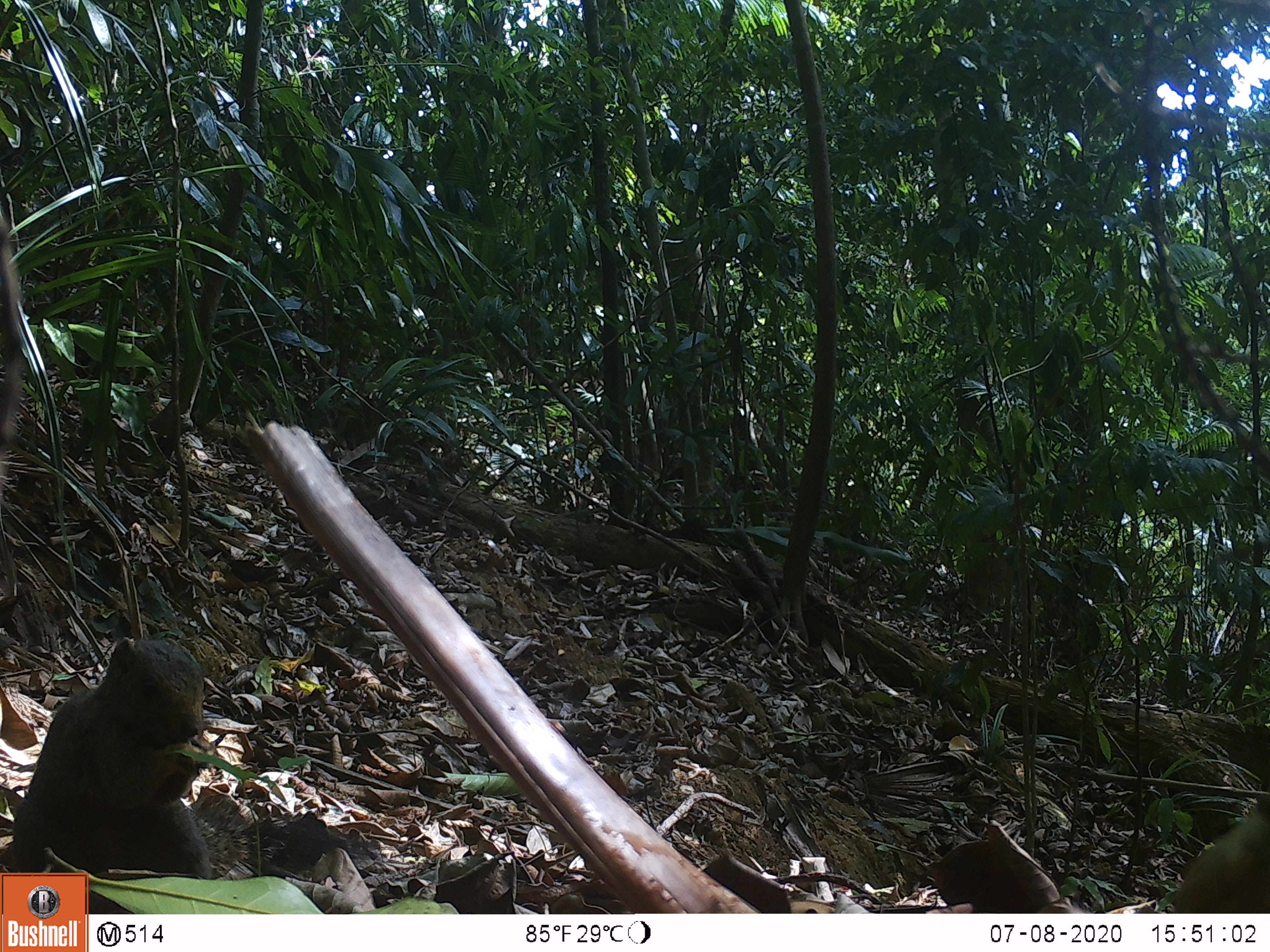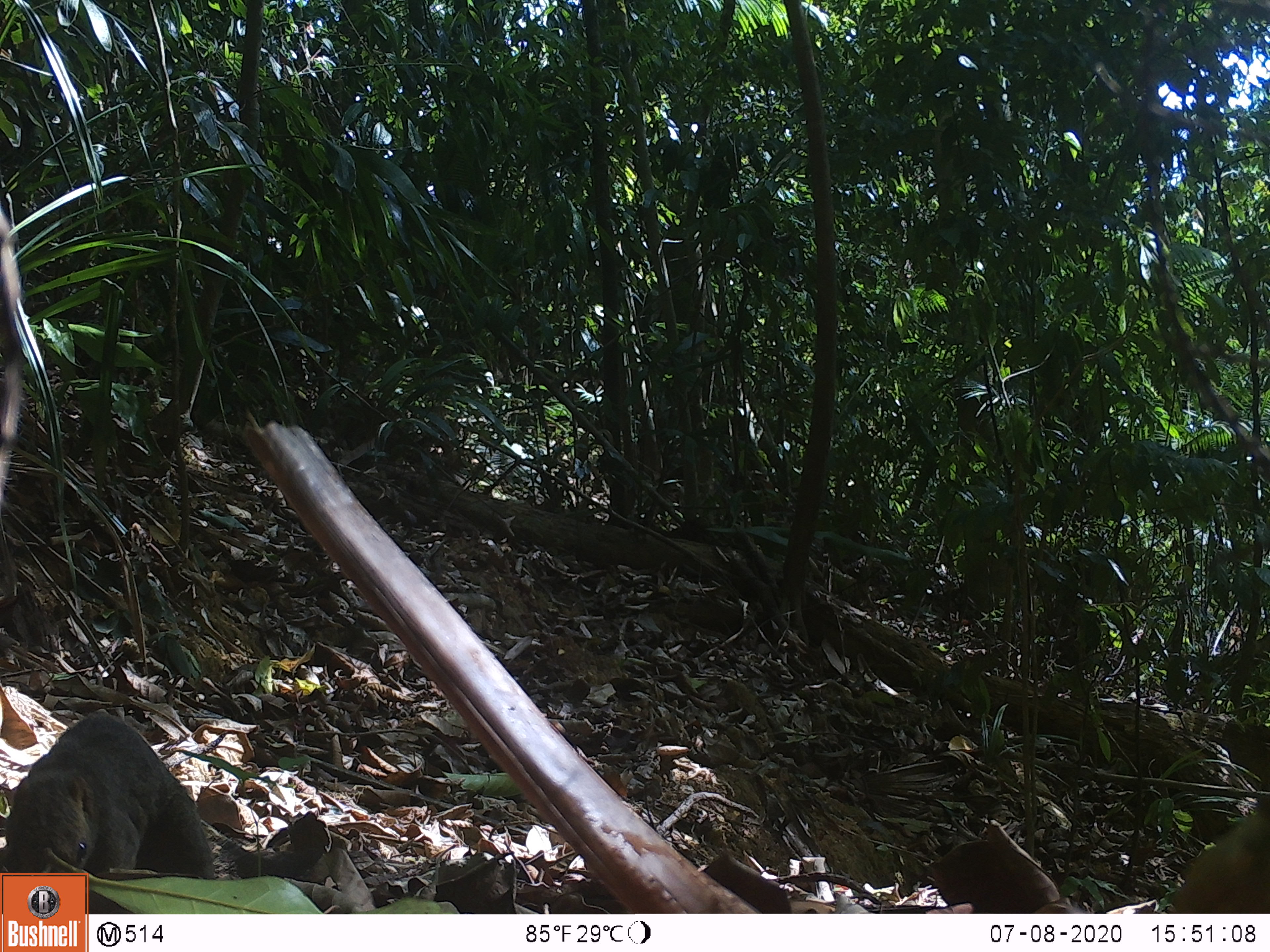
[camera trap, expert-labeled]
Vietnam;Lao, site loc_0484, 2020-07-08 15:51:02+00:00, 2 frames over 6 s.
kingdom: Animalia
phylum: Chordata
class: Mammalia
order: Rodentia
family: Sciuridae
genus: Callosciurus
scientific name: Callosciurus erythraeus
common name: pallas's squirrel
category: pallass squirrel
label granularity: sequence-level